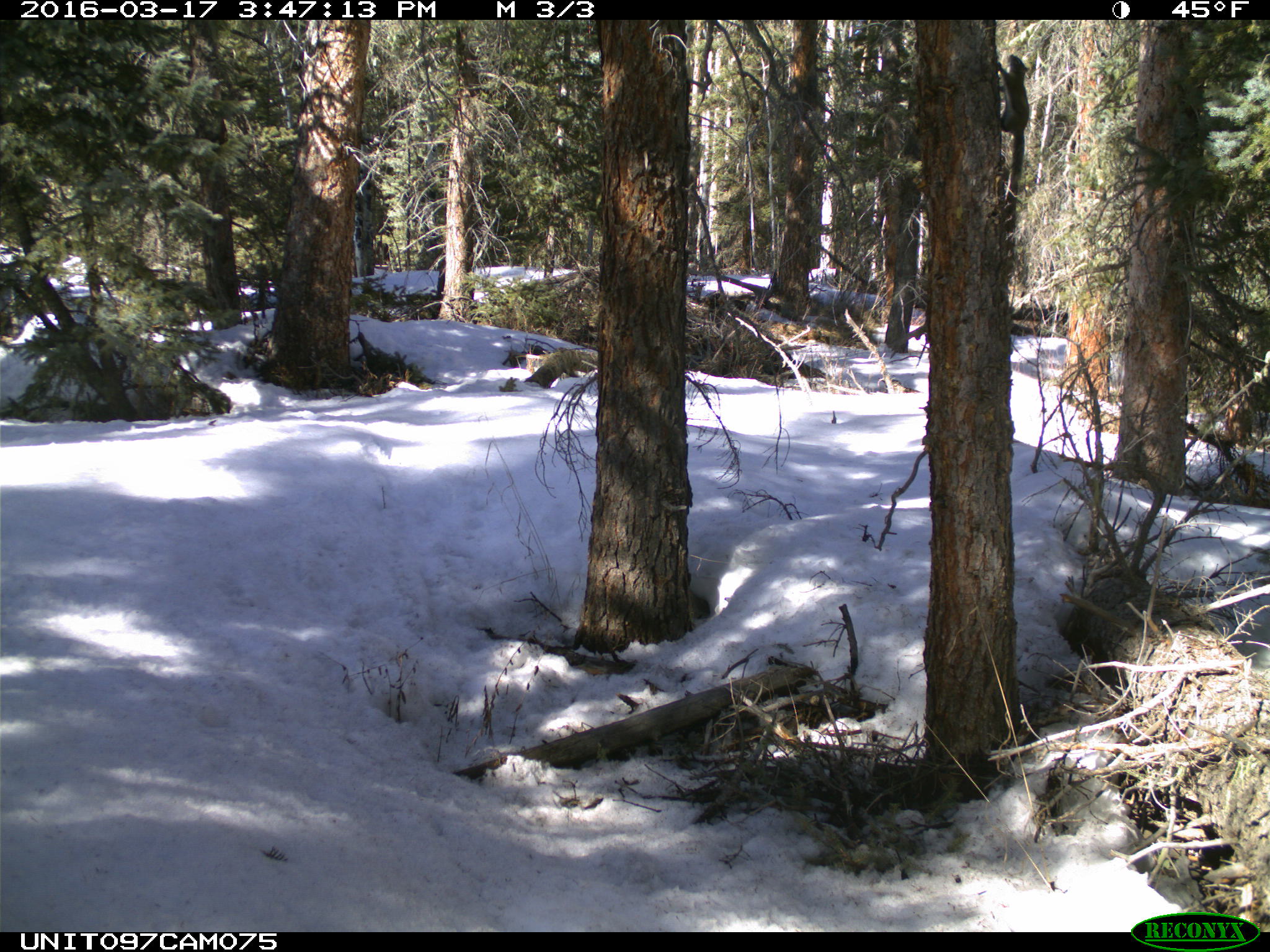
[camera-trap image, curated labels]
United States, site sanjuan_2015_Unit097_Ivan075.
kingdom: Animalia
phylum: Chordata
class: Mammalia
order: Rodentia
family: Sciuridae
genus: Tamiasciurus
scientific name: Tamiasciurus hudsonicus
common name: american red squirrel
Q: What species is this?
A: Tamiasciurus hudsonicus (american red squirrel).